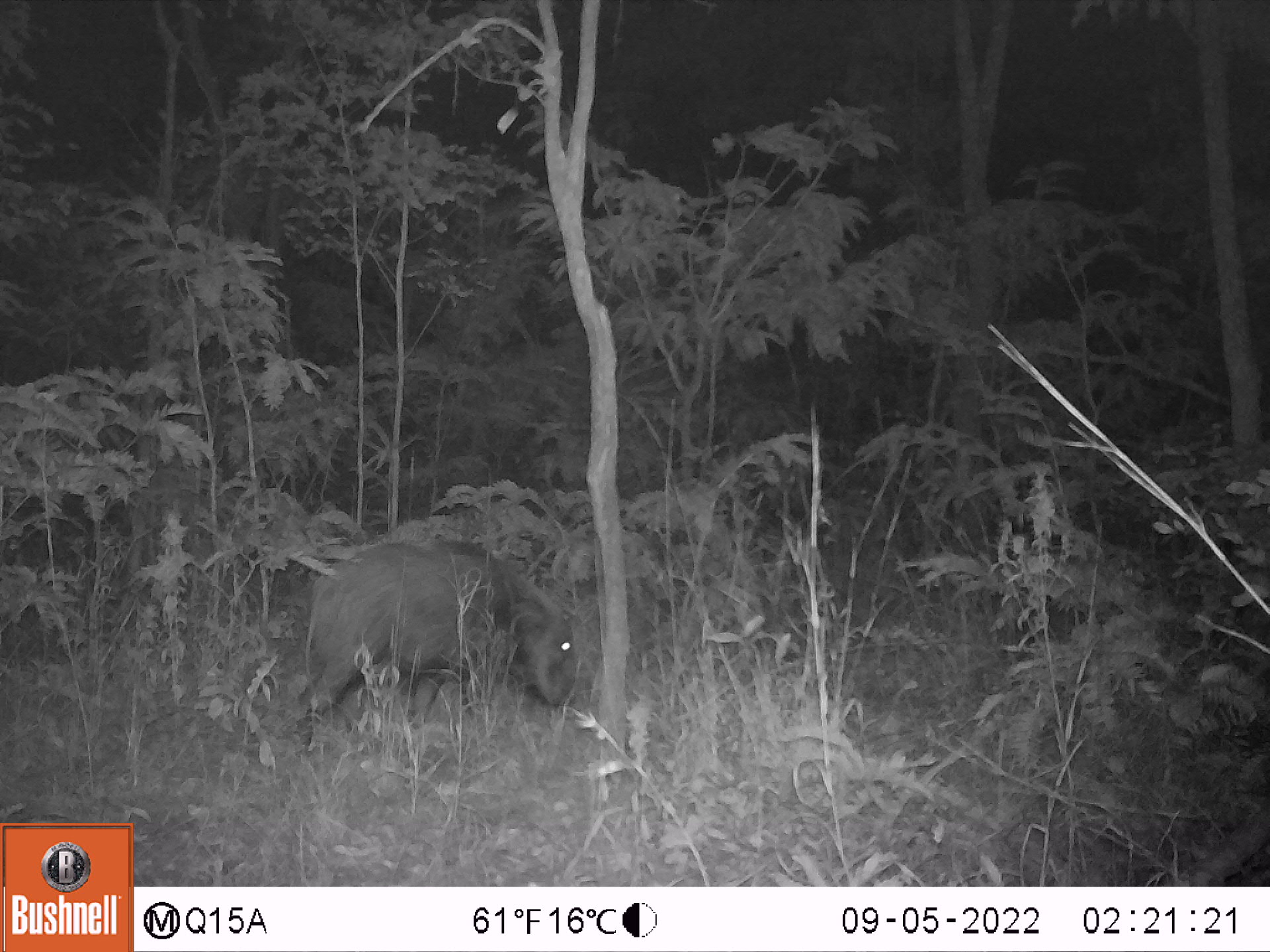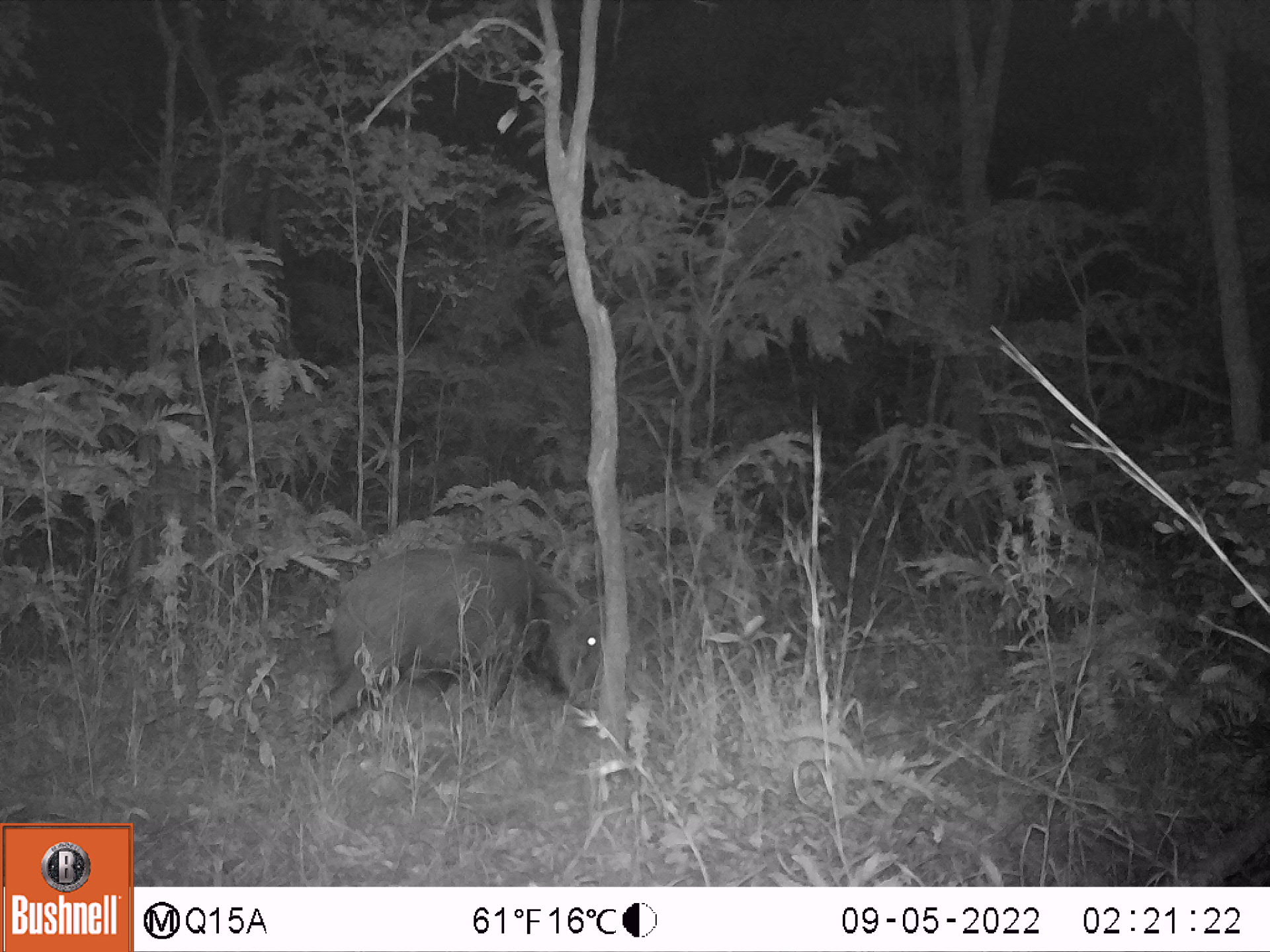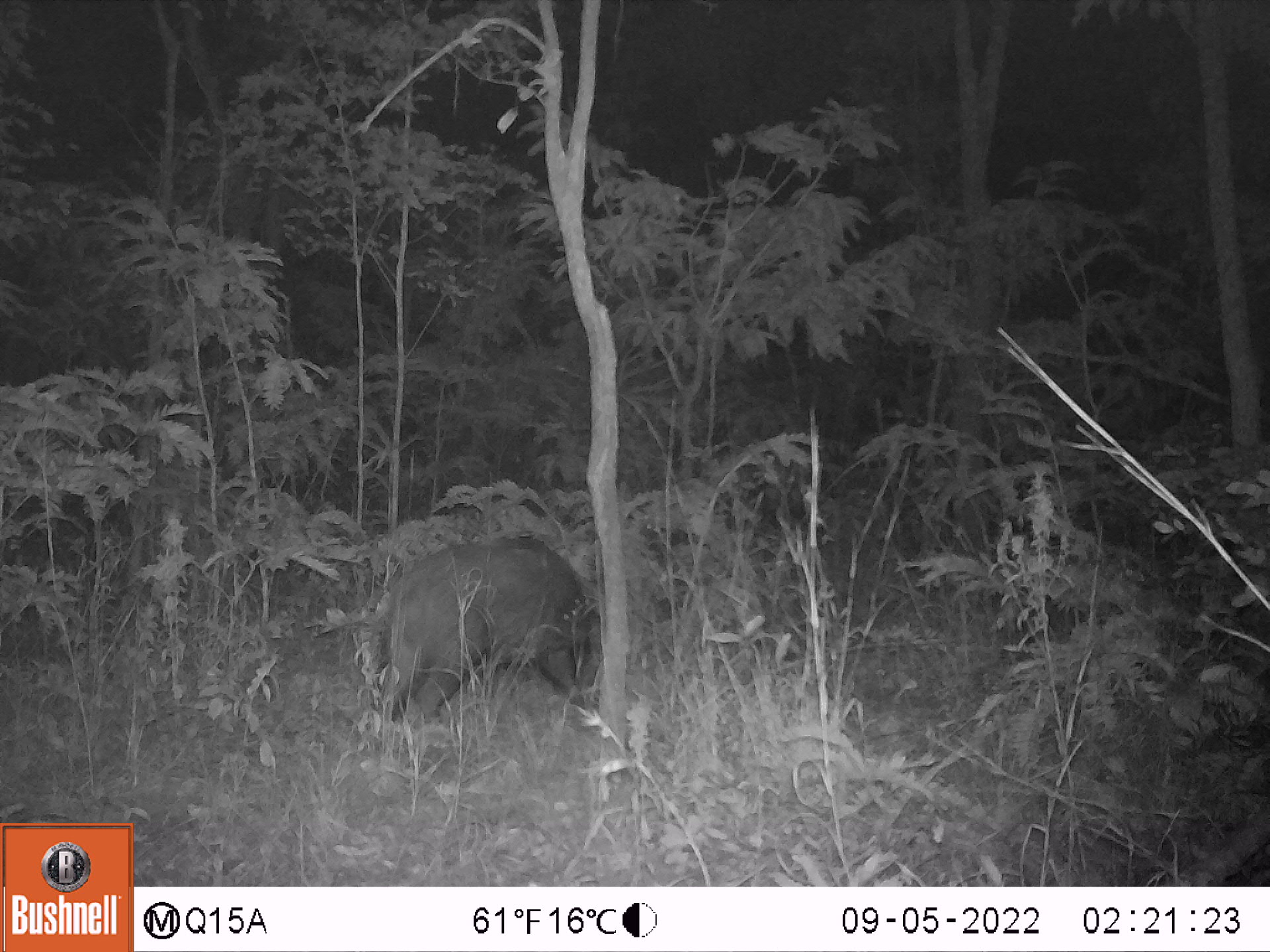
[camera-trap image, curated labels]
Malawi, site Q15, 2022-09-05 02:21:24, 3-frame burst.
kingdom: Animalia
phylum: Chordata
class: Mammalia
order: Artiodactyla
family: Suidae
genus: Potamochoerus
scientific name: Potamochoerus larvatus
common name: bushpig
Bushpig (Potamochoerus larvatus), count 1.